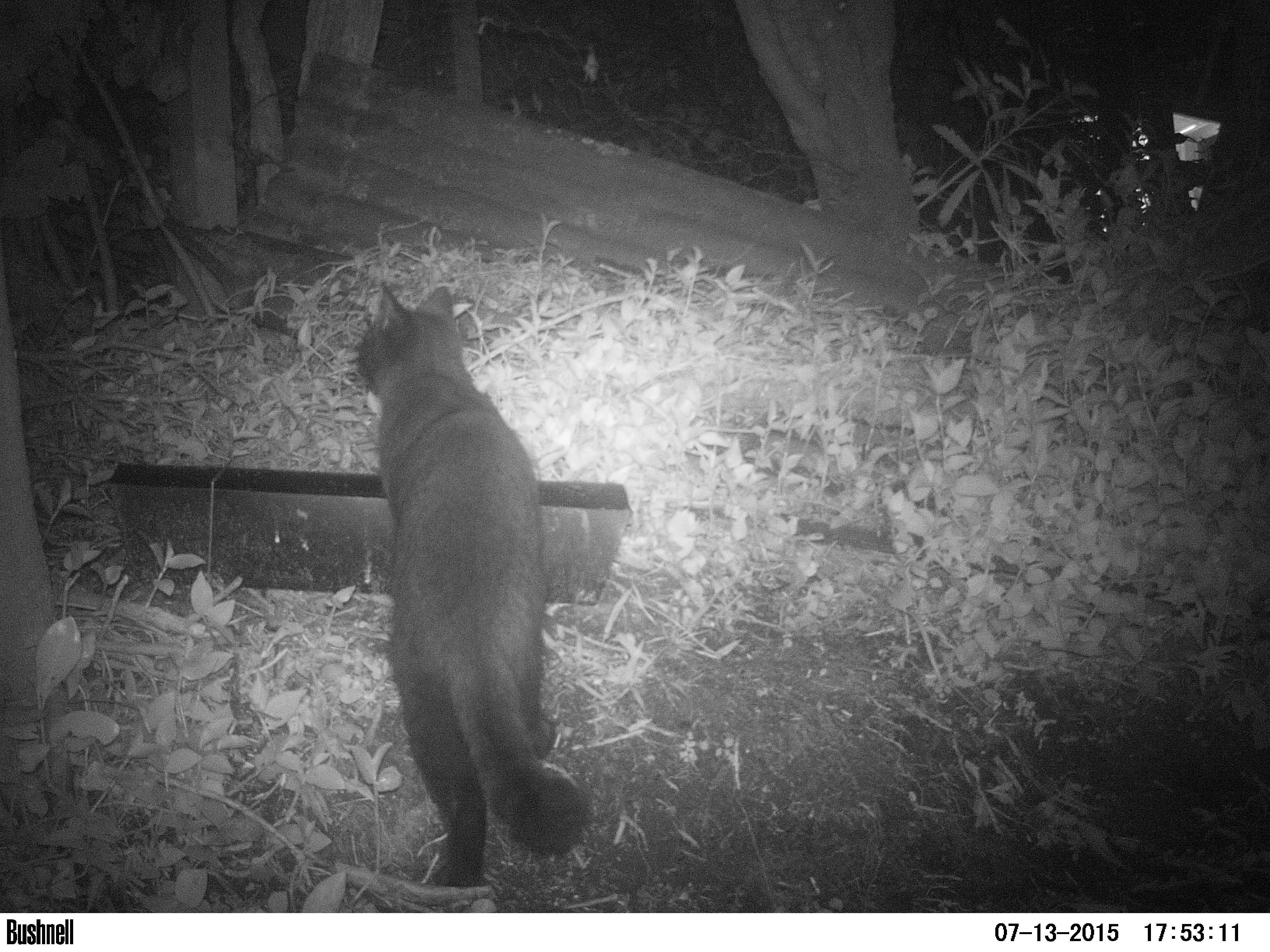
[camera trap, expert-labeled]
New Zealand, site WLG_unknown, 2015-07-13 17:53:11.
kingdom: Animalia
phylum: Chordata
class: Mammalia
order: Carnivora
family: Felidae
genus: Felis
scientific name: Felis catus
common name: domestic cat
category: cat